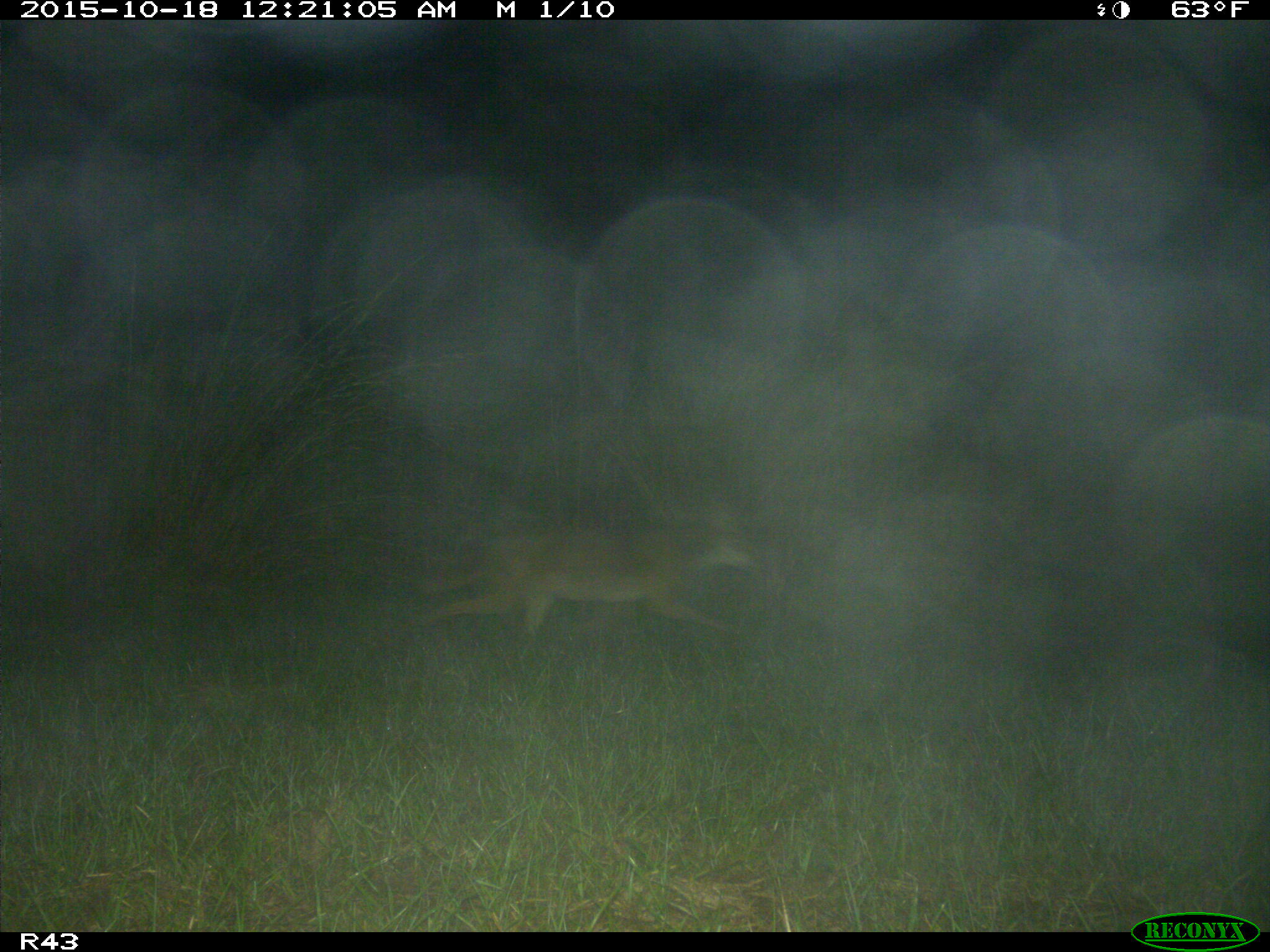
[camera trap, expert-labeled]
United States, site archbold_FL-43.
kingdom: Animalia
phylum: Chordata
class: Mammalia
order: Carnivora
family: Canidae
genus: Canis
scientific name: Canis latrans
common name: coyote